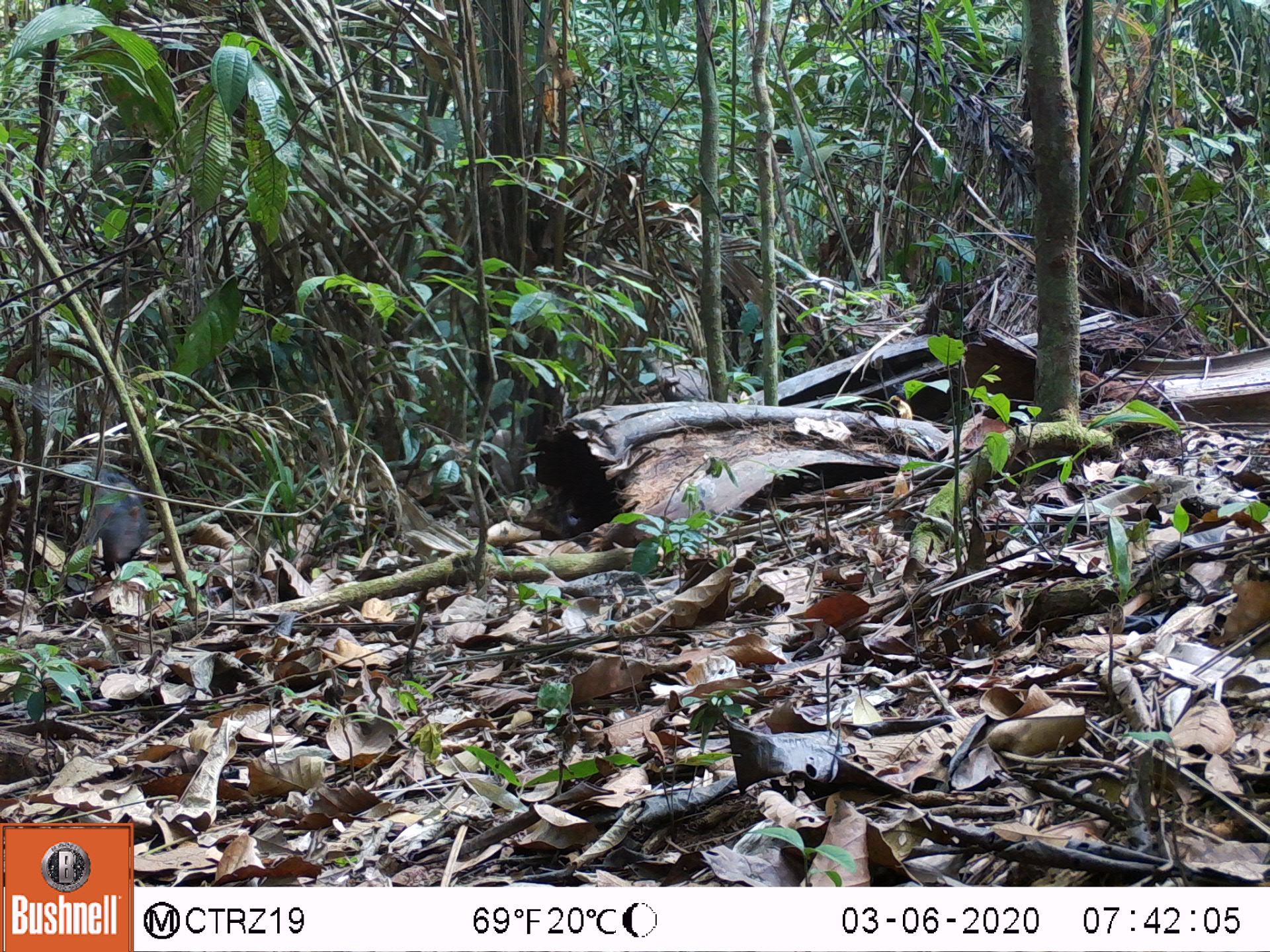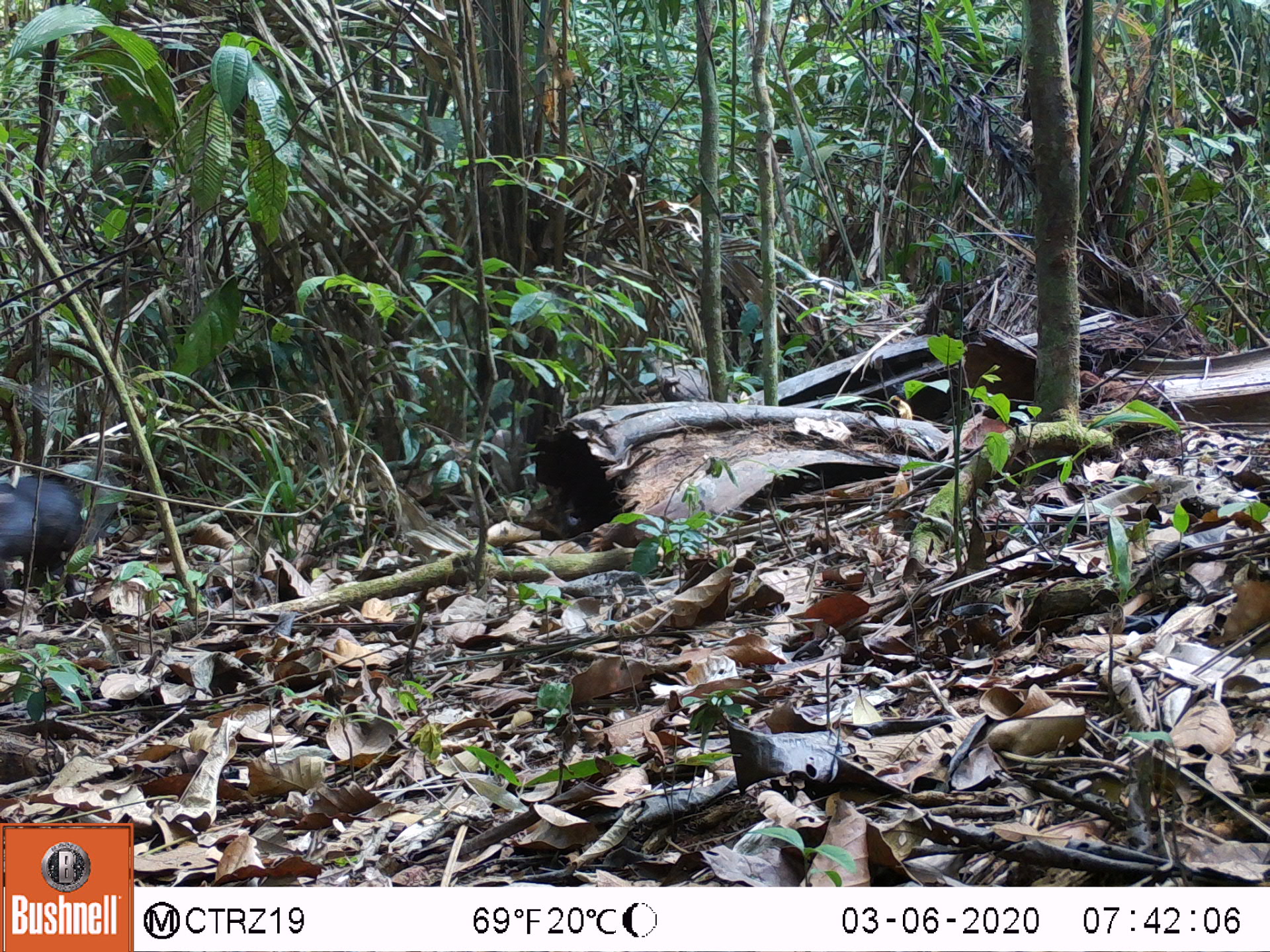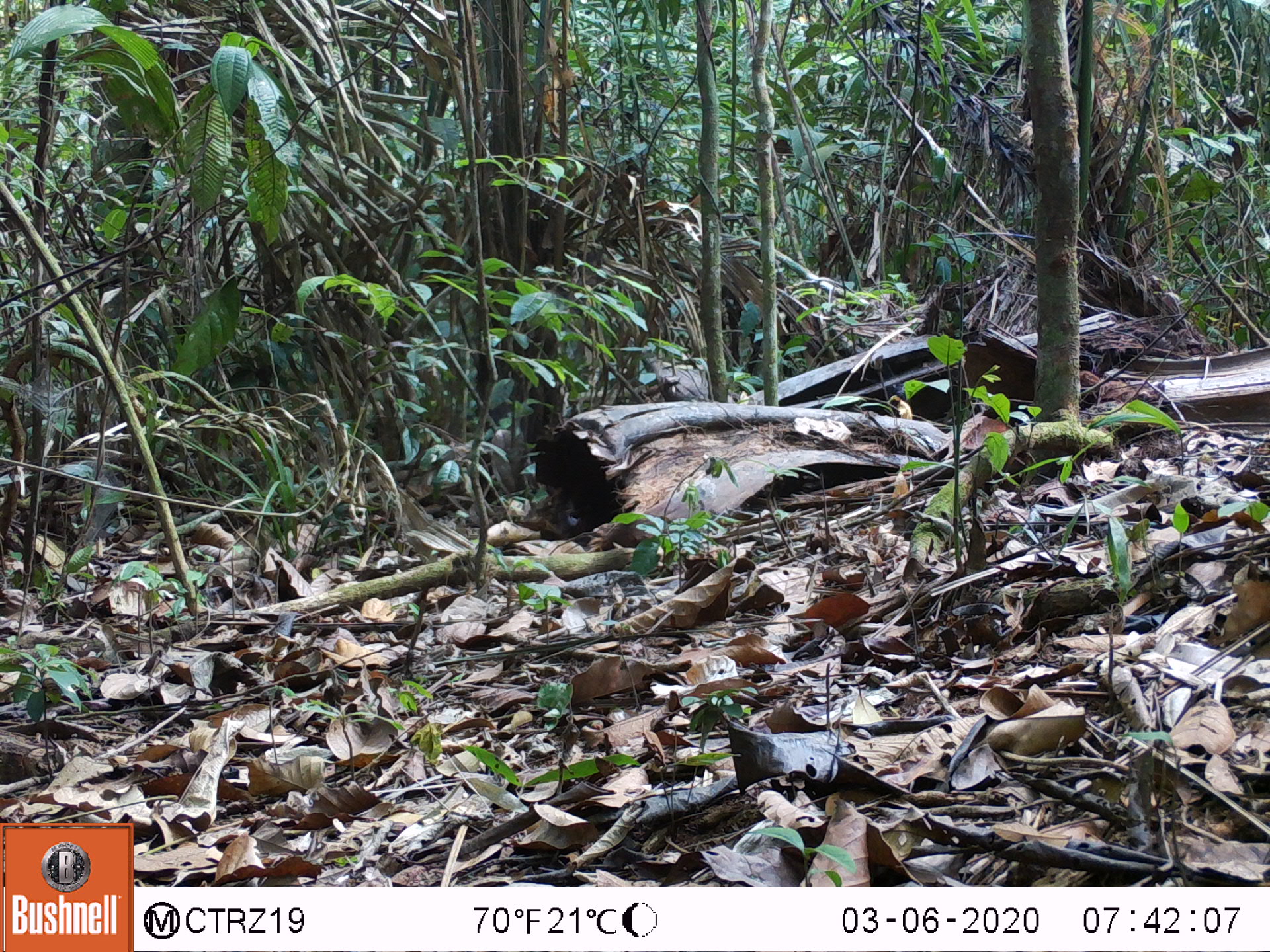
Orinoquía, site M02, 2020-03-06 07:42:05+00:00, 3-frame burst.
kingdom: Animalia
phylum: Chordata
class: Mammalia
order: Rodentia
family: Dasyproctidae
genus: Dasyprocta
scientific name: Dasyprocta fuliginosa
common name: black agouti